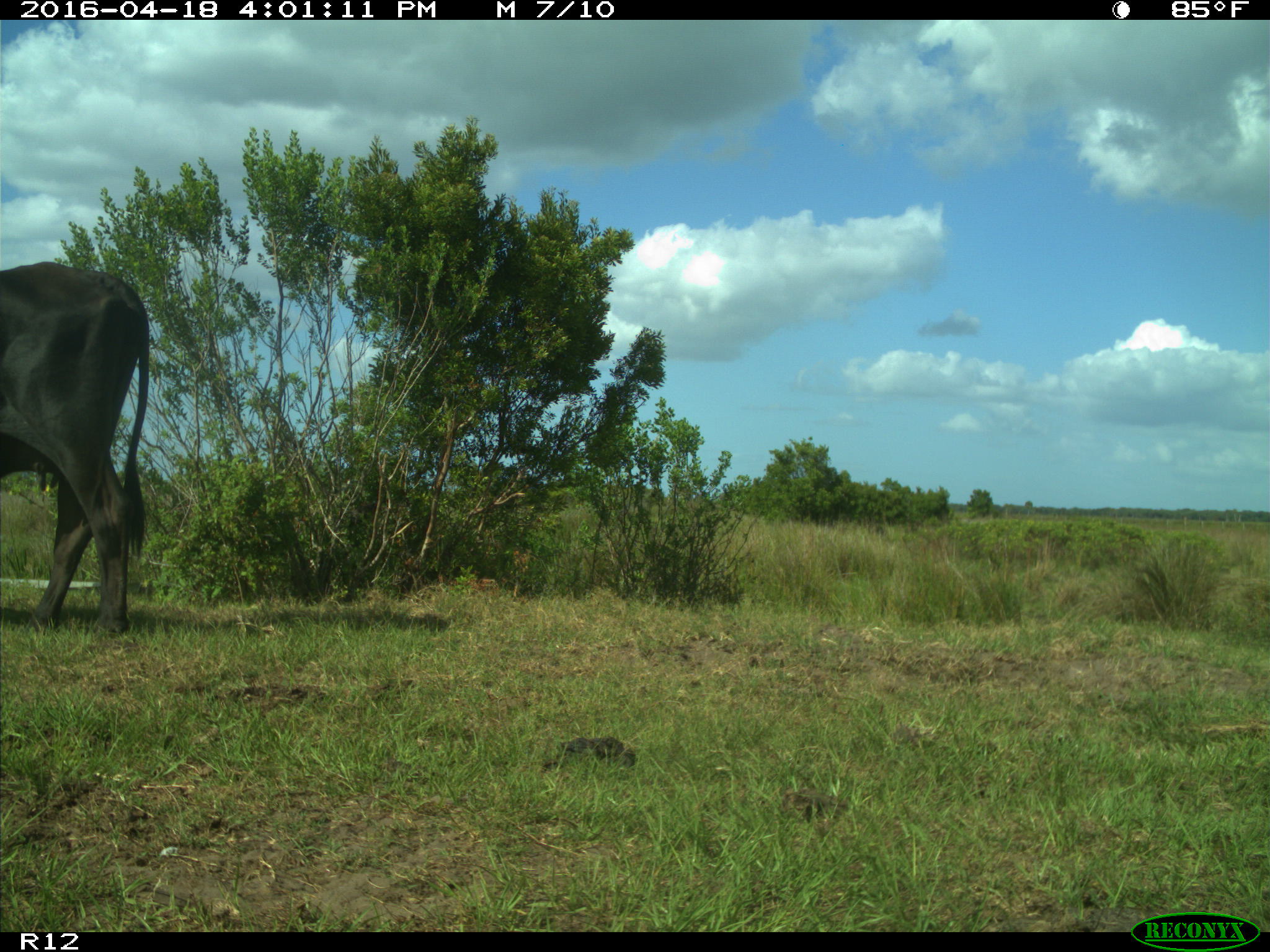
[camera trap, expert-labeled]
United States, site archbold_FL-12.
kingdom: Animalia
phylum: Chordata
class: Mammalia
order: Artiodactyla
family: Bovidae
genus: Bos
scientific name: Bos taurus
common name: domestic cow